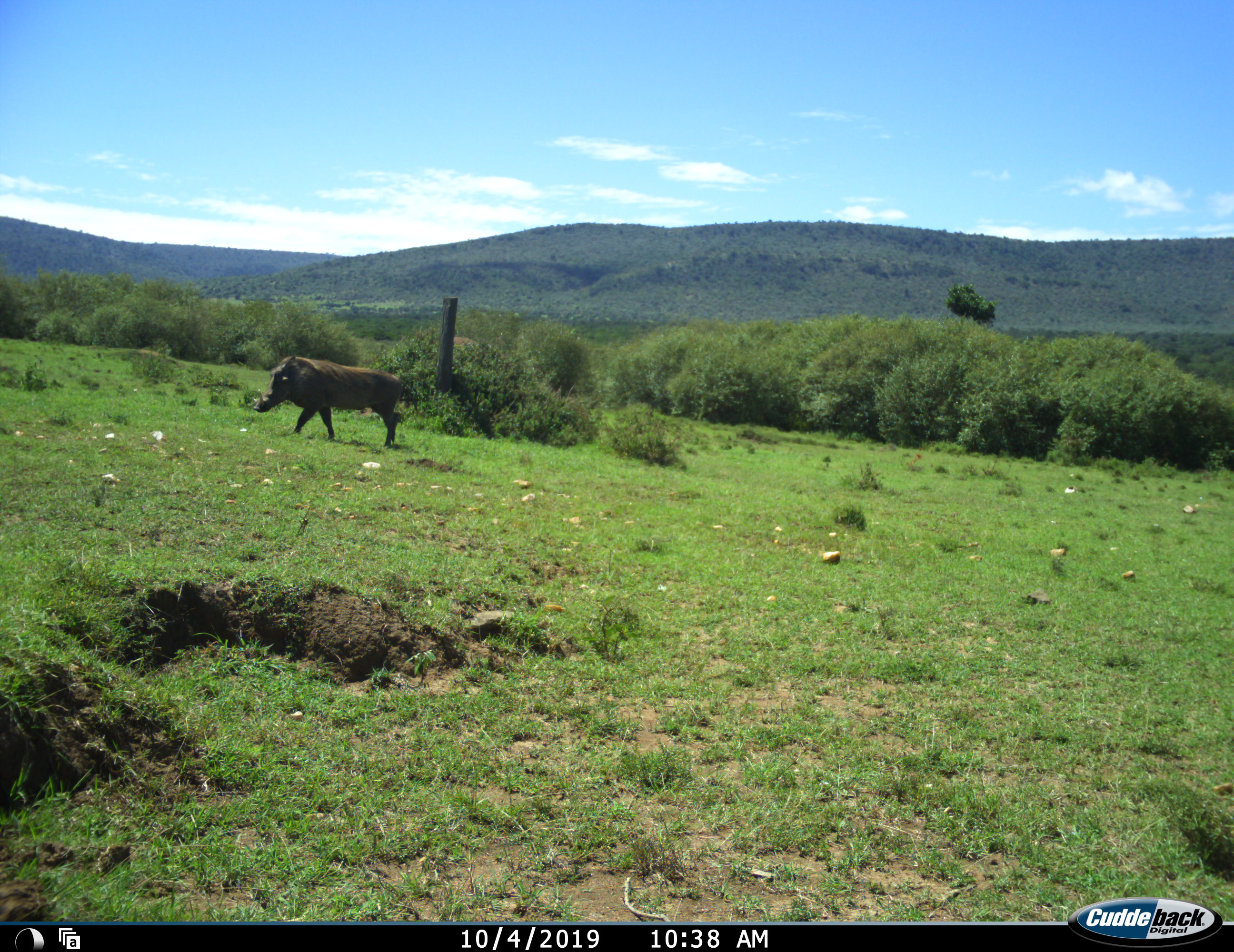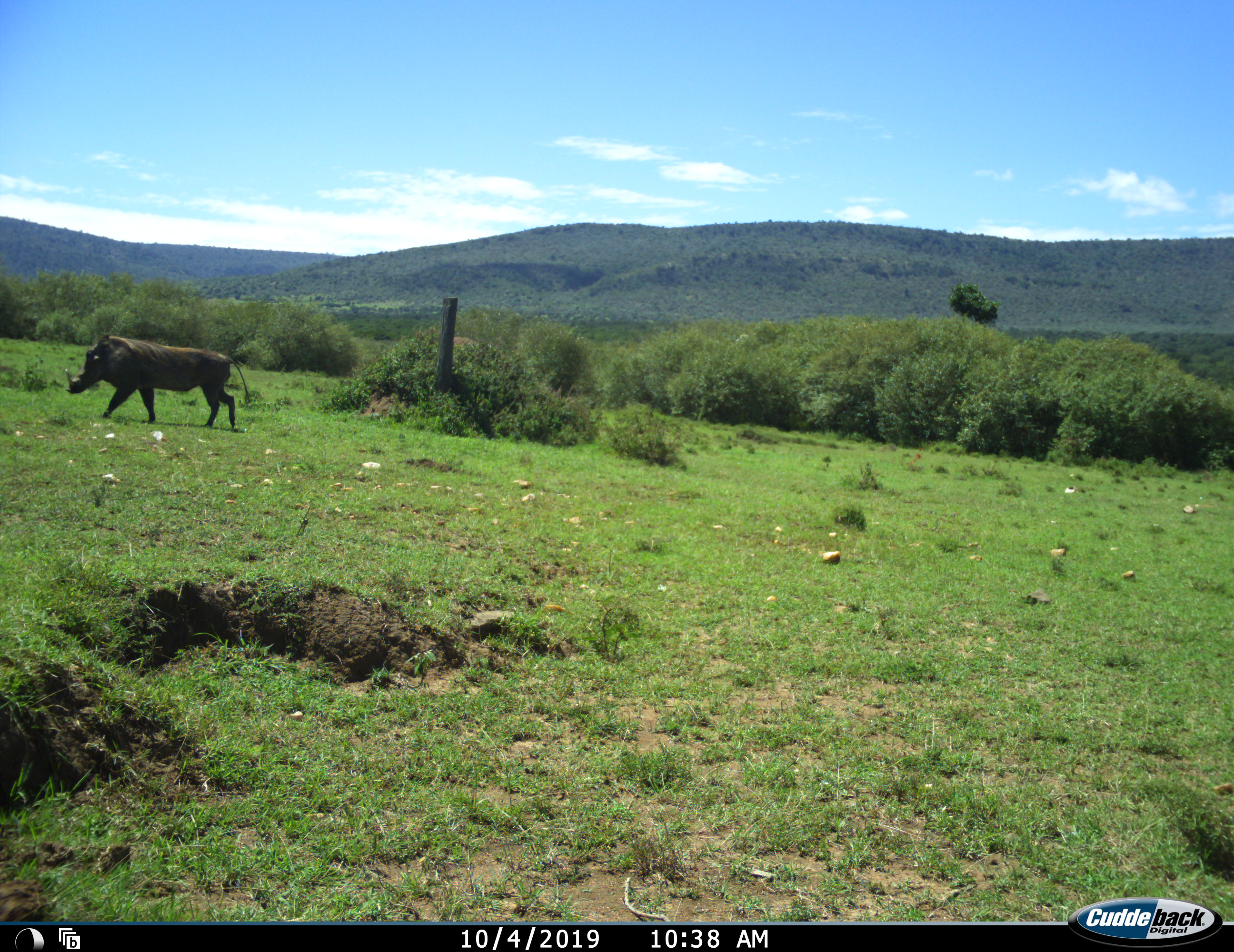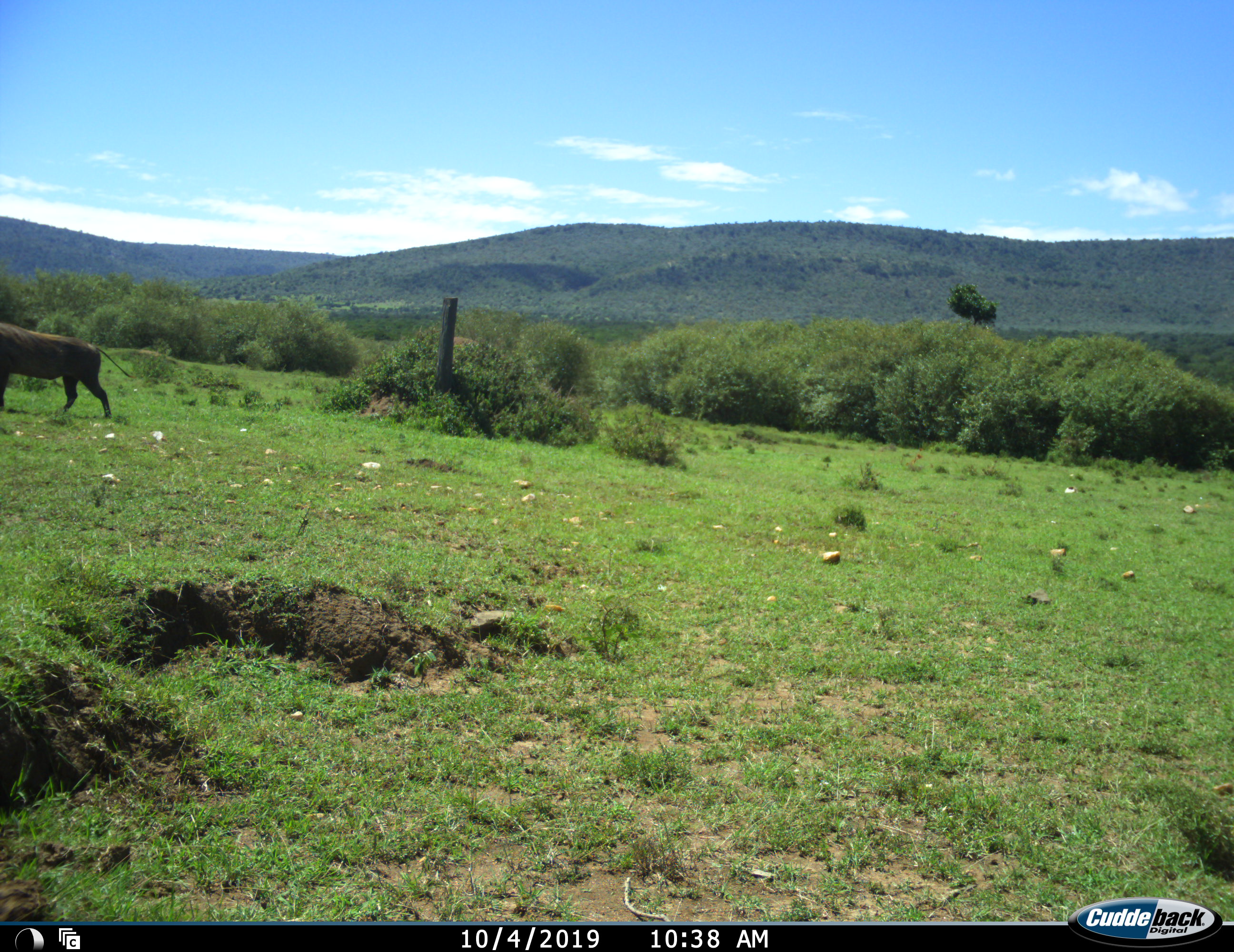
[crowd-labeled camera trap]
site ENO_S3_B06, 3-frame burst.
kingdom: Animalia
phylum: Chordata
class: Mammalia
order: Artiodactyla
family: Suidae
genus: Phacochoerus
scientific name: Phacochoerus africanus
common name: warthog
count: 1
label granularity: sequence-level